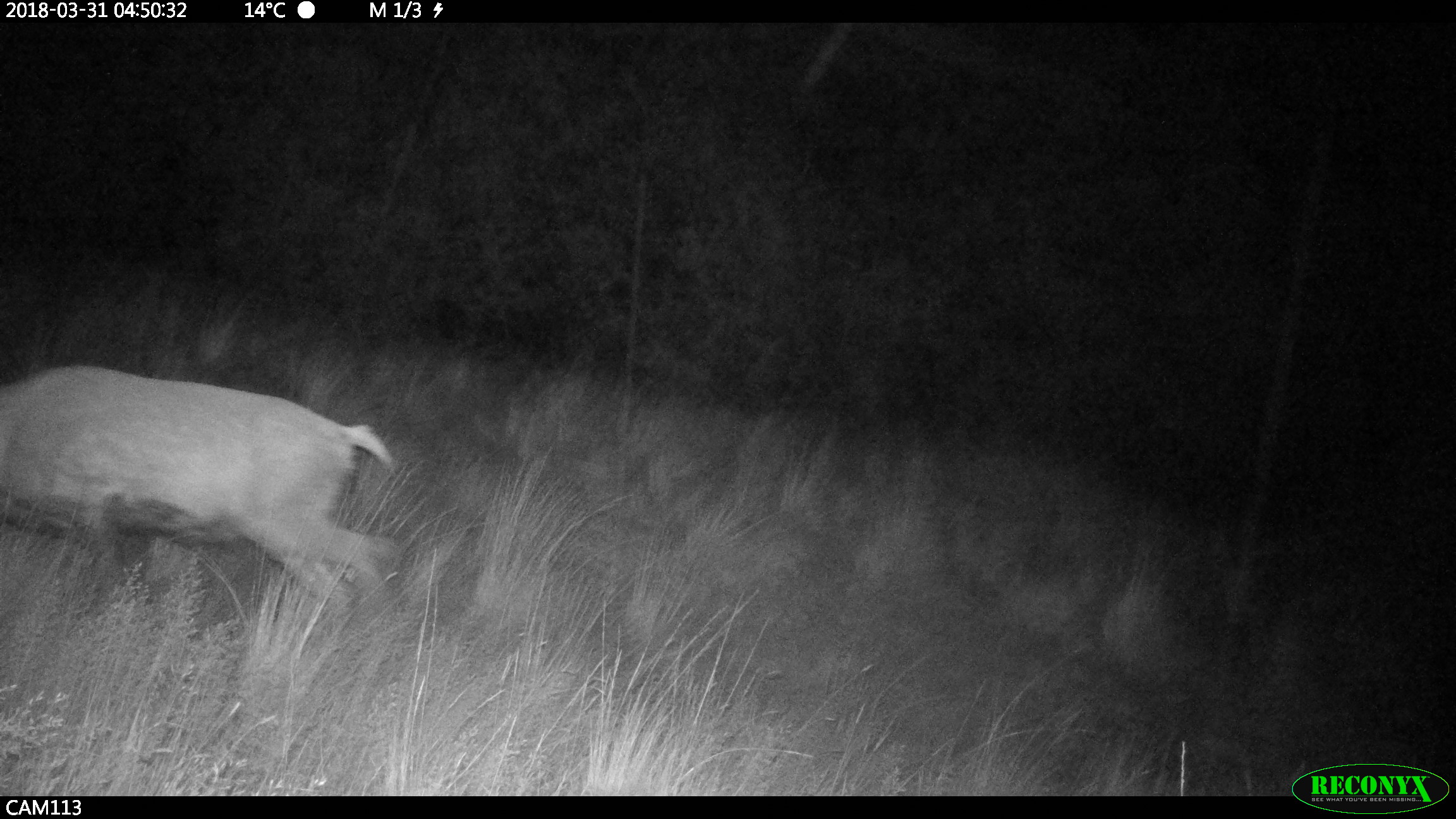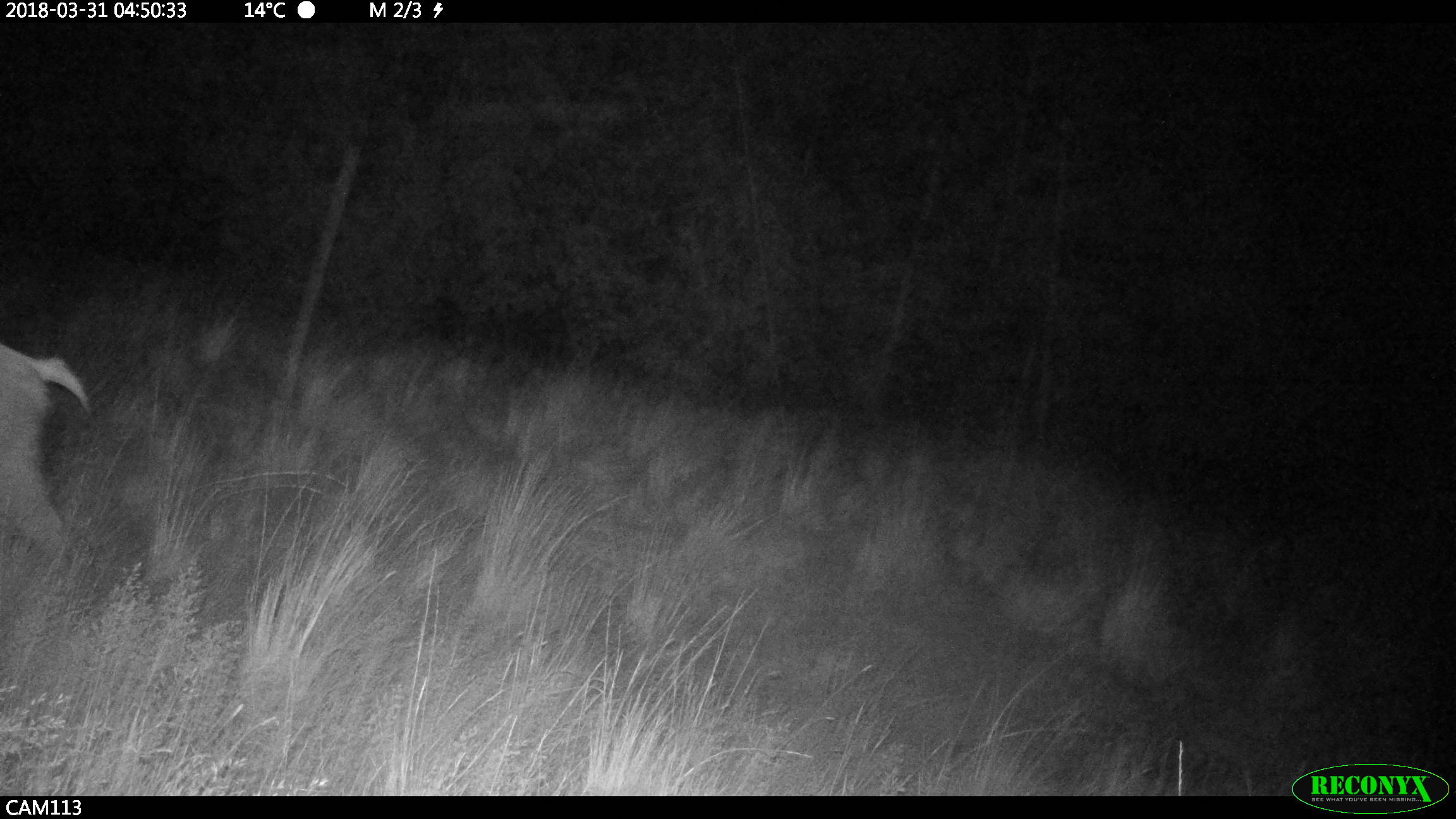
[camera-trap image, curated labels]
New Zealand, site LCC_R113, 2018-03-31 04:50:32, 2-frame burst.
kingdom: Animalia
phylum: Chordata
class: Mammalia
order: Artiodactyla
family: Cervidae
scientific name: Cervidae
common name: deer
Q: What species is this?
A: Deer (Cervidae).